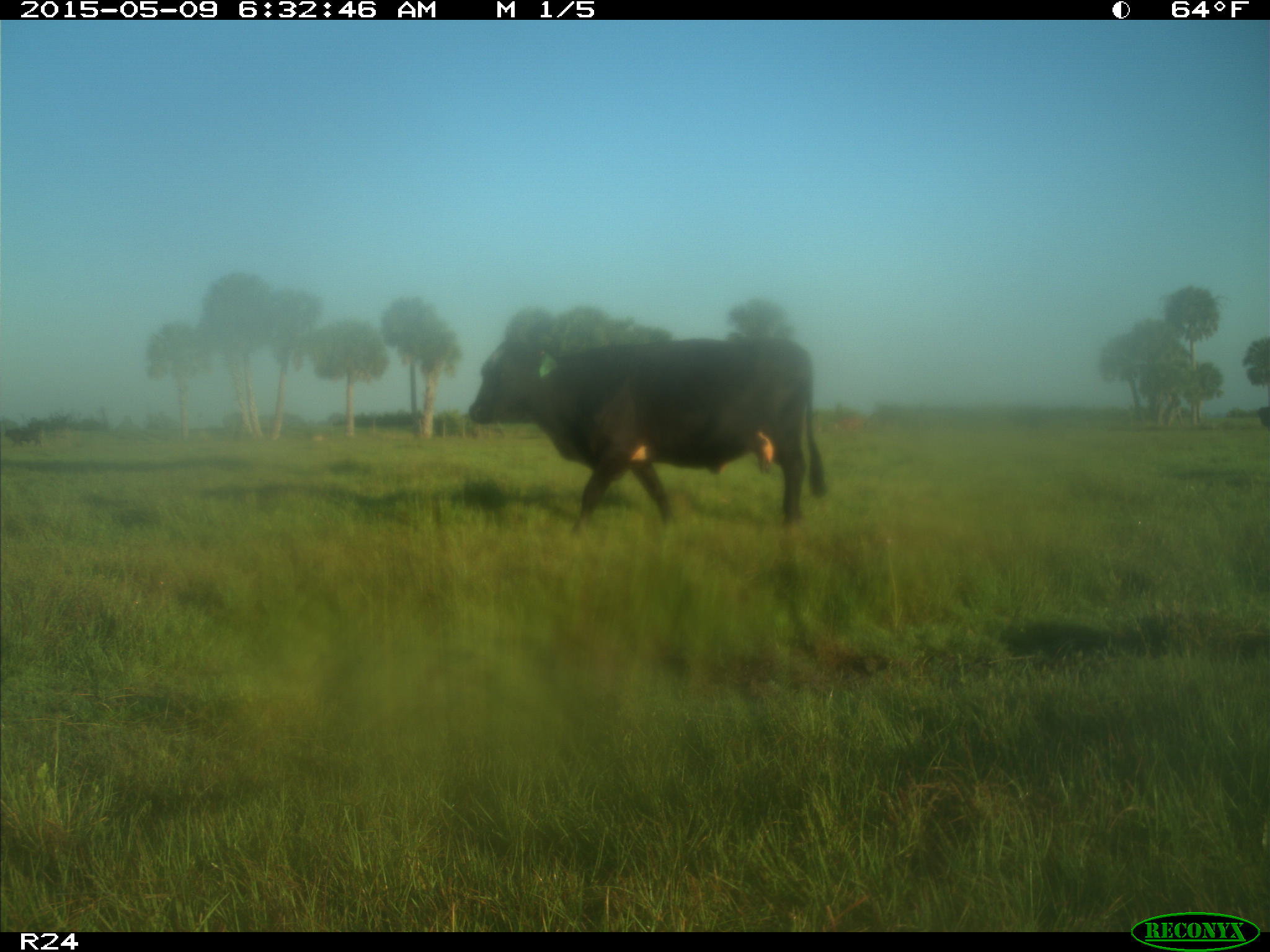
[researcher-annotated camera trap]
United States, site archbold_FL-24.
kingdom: Animalia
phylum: Chordata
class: Mammalia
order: Artiodactyla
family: Bovidae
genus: Bos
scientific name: Bos taurus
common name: domestic cow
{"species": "Bos taurus (domestic cow)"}